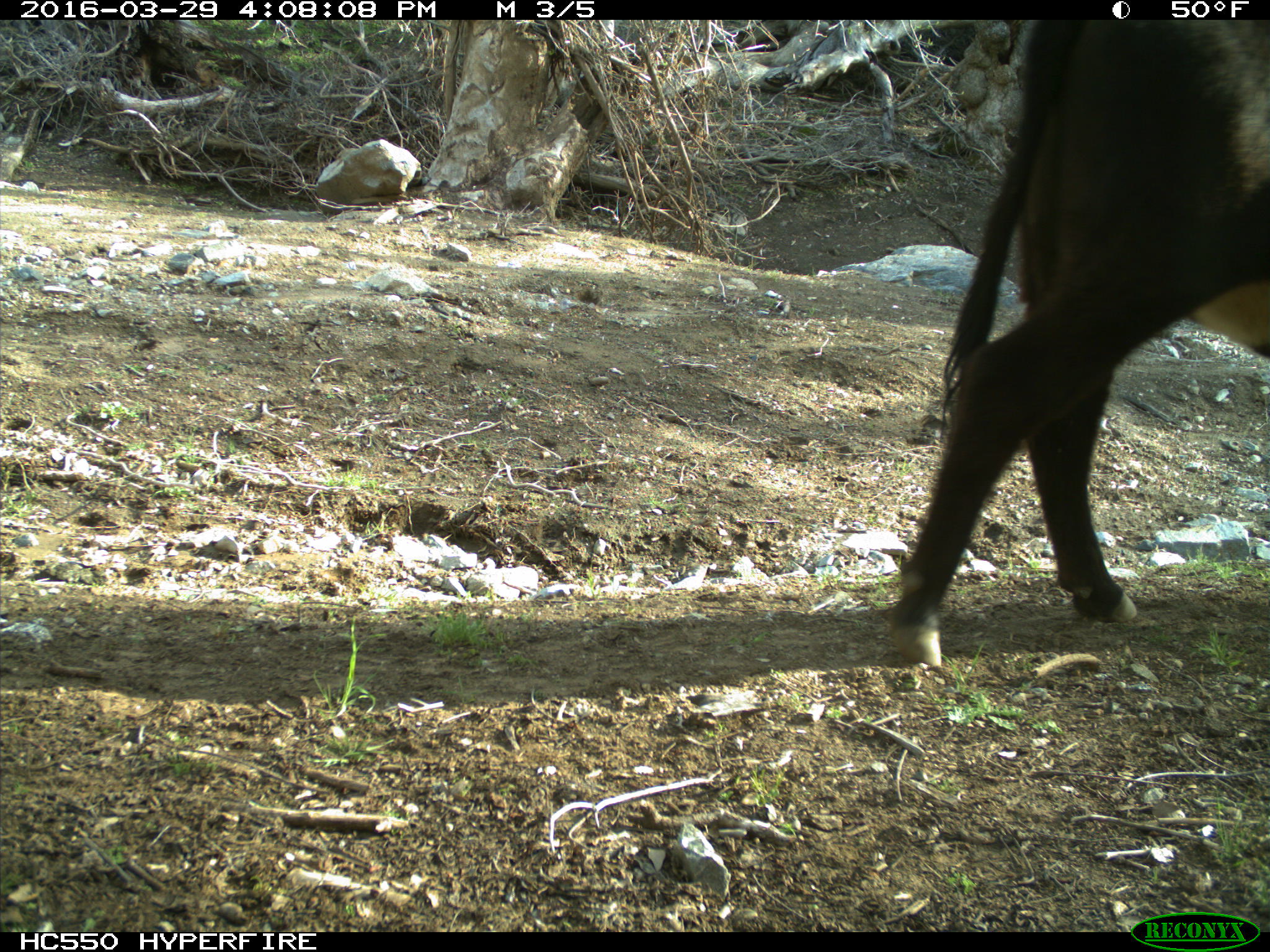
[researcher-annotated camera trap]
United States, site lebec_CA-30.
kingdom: Animalia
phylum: Chordata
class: Mammalia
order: Artiodactyla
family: Bovidae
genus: Bos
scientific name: Bos taurus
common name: domestic cow